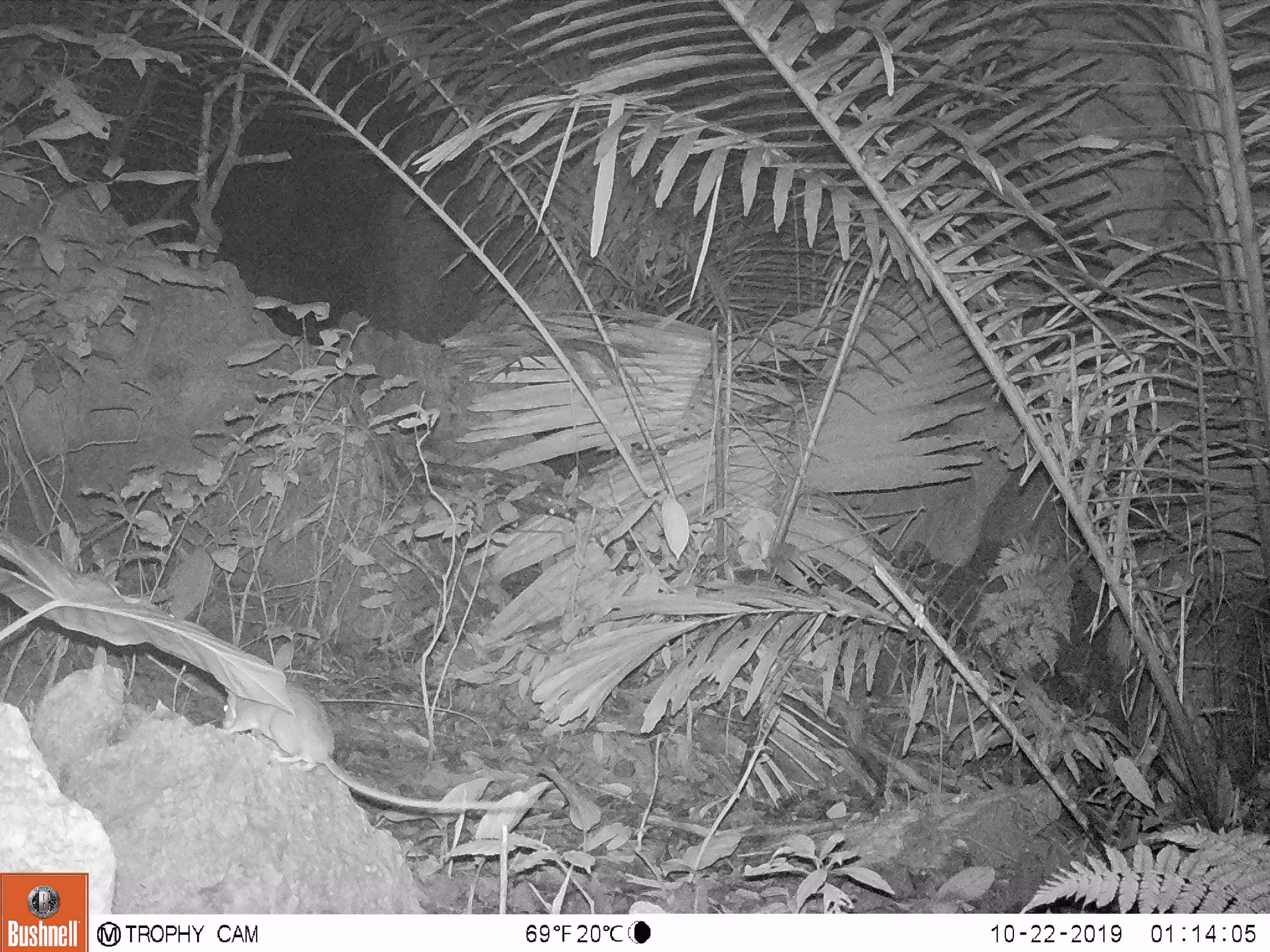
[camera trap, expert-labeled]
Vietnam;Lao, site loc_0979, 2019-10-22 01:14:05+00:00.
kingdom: Animalia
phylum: Chordata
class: Mammalia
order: Rodentia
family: Muridae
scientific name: Muridae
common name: old-world mice and rats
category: unidentified murid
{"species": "unidentified murid (old-world mice and rats) (Muridae)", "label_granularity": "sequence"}